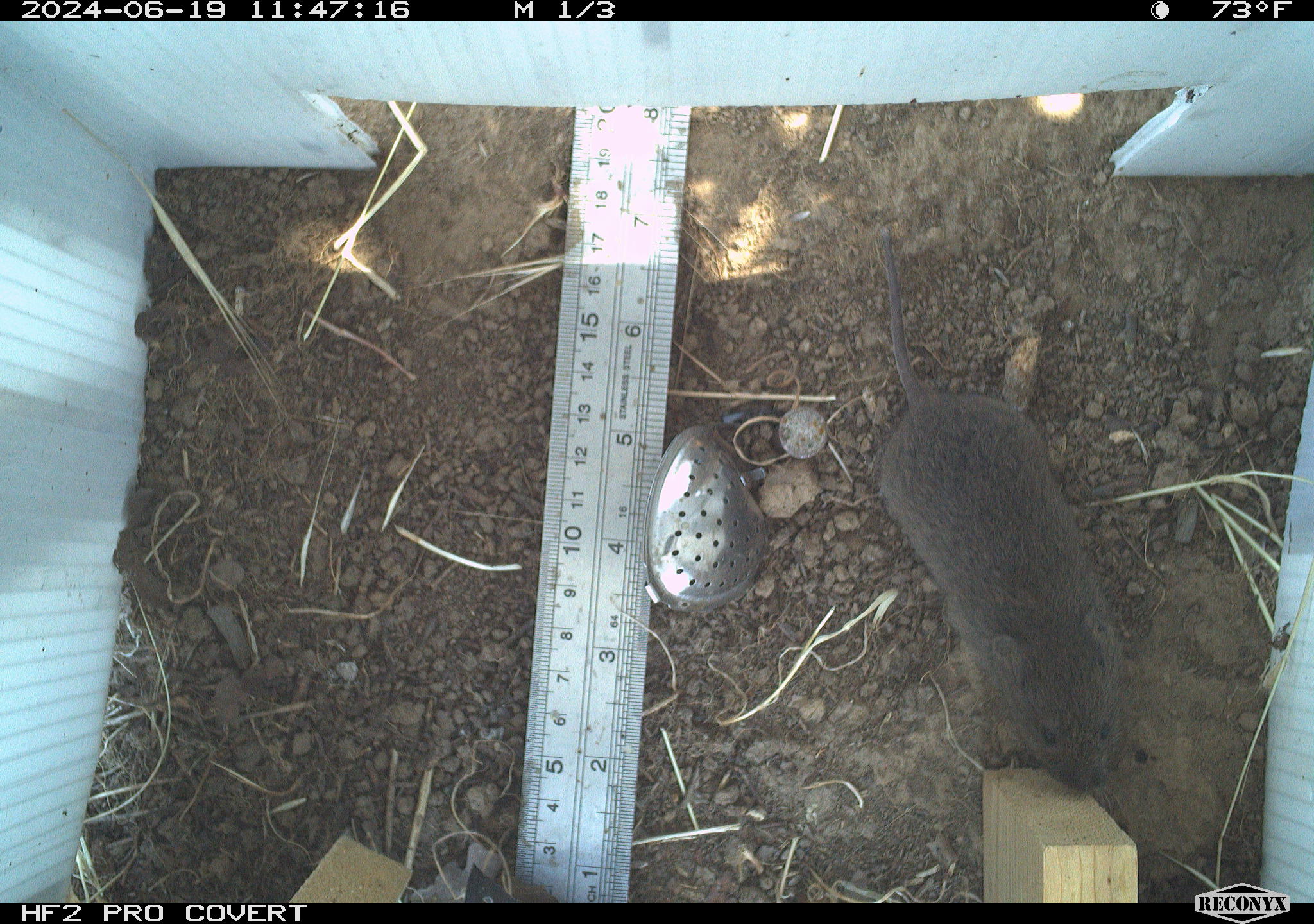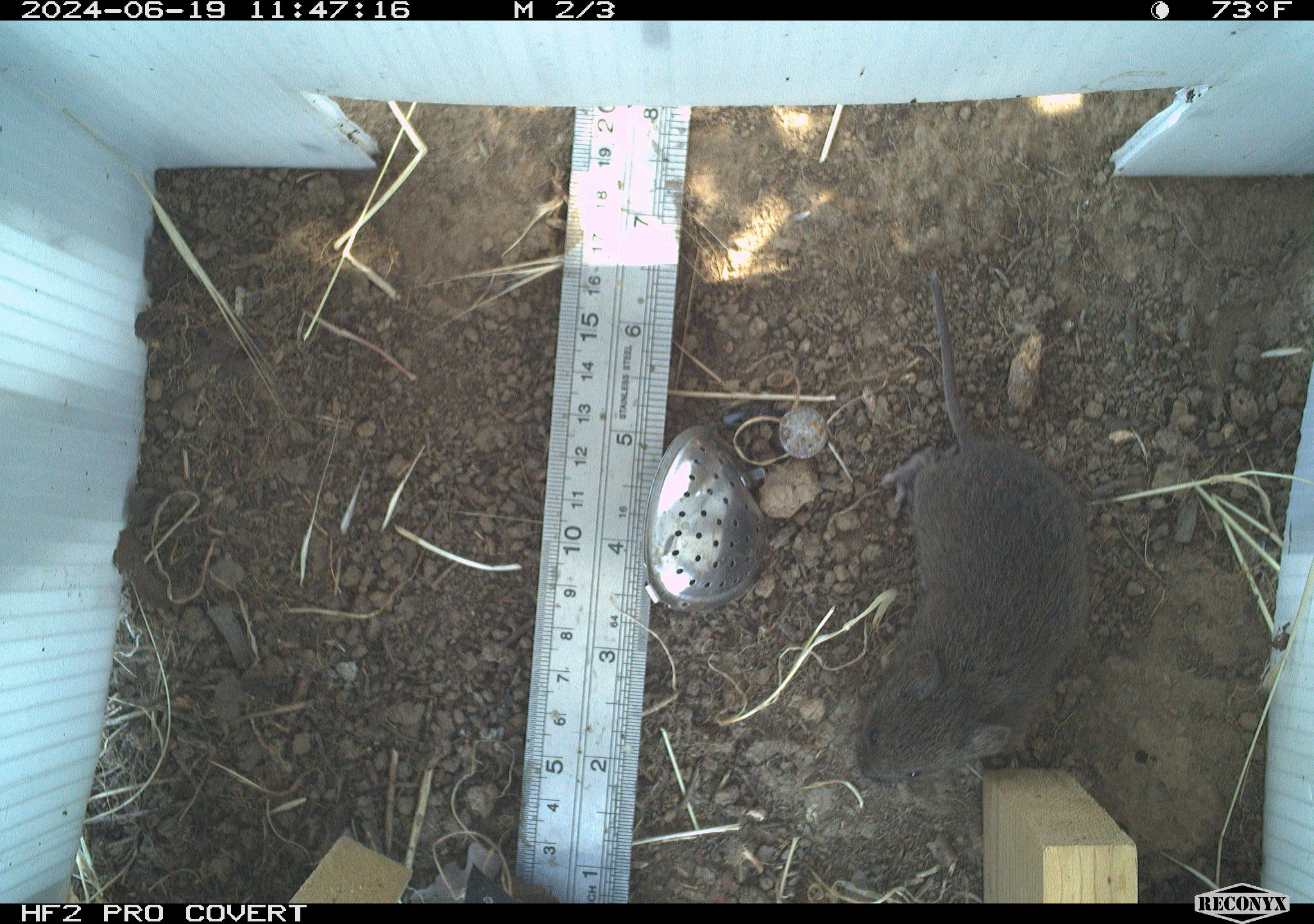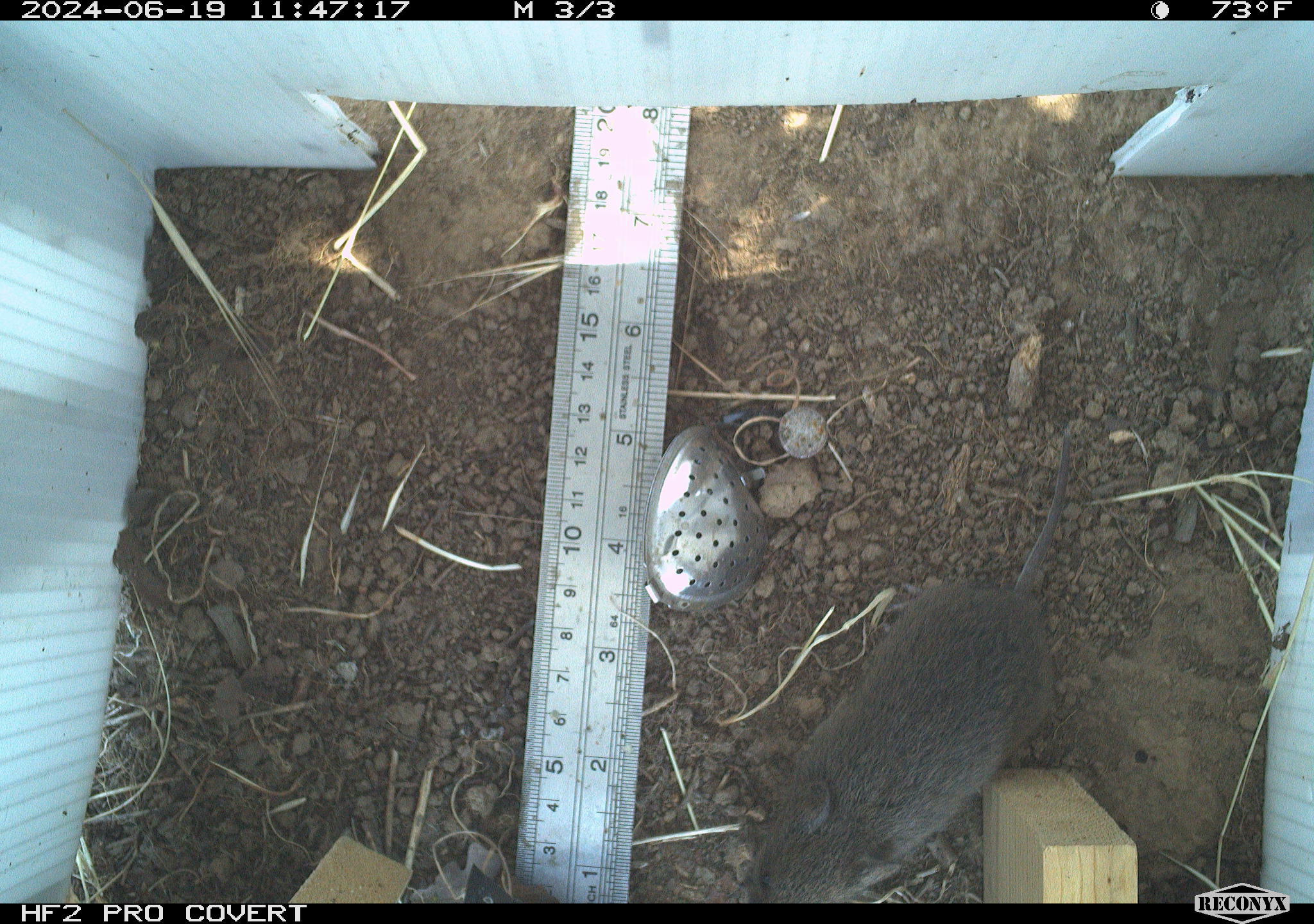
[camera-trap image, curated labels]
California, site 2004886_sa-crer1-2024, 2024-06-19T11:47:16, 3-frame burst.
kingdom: Animalia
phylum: Chordata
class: Mammalia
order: Rodentia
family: Cricetidae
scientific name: Arvicolinae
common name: voles, lemmings, and muskrats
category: arvicolinae subfamily